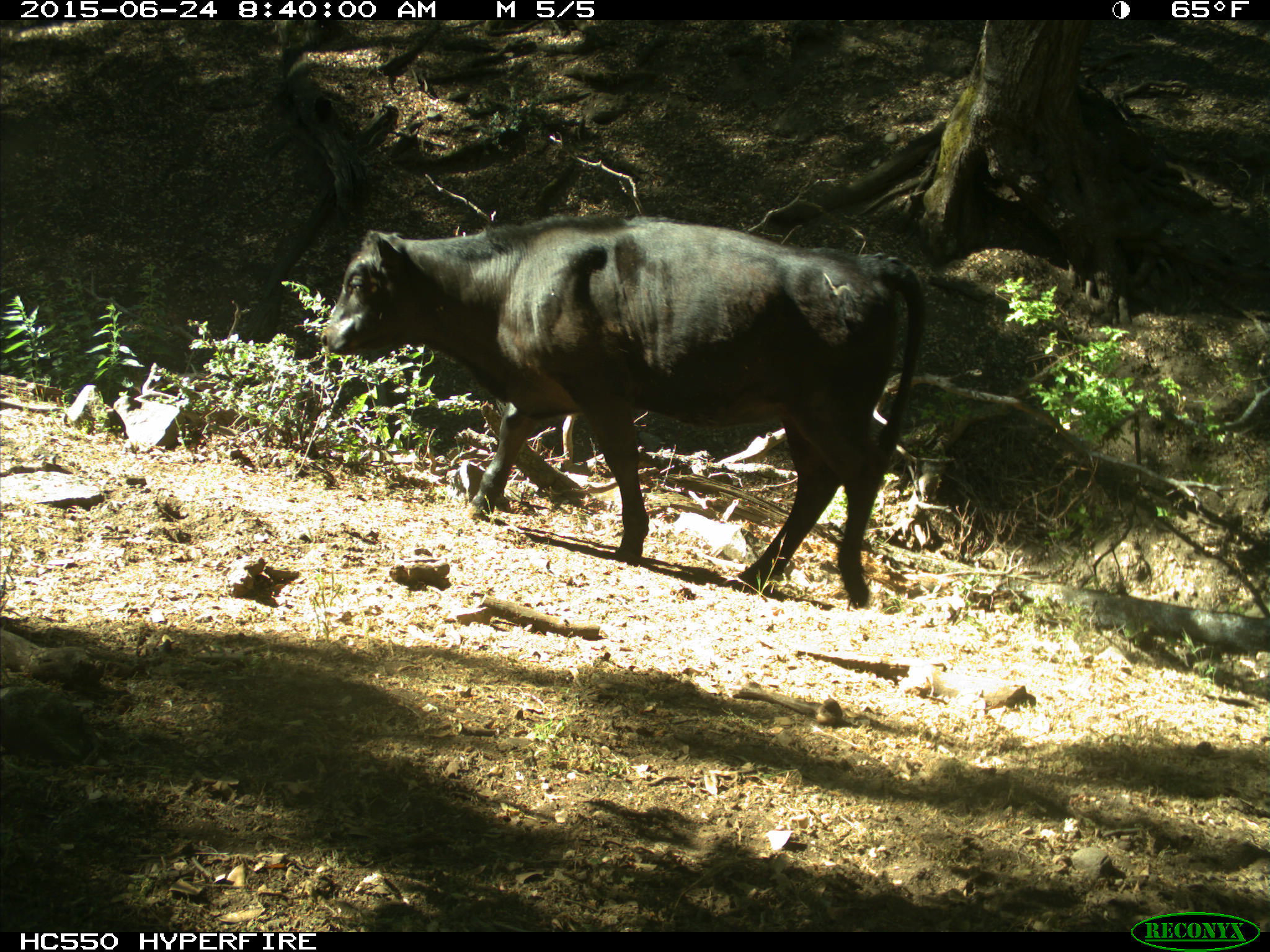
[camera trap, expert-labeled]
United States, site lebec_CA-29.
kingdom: Animalia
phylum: Chordata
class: Mammalia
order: Artiodactyla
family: Bovidae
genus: Bos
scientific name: Bos taurus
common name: domestic cow